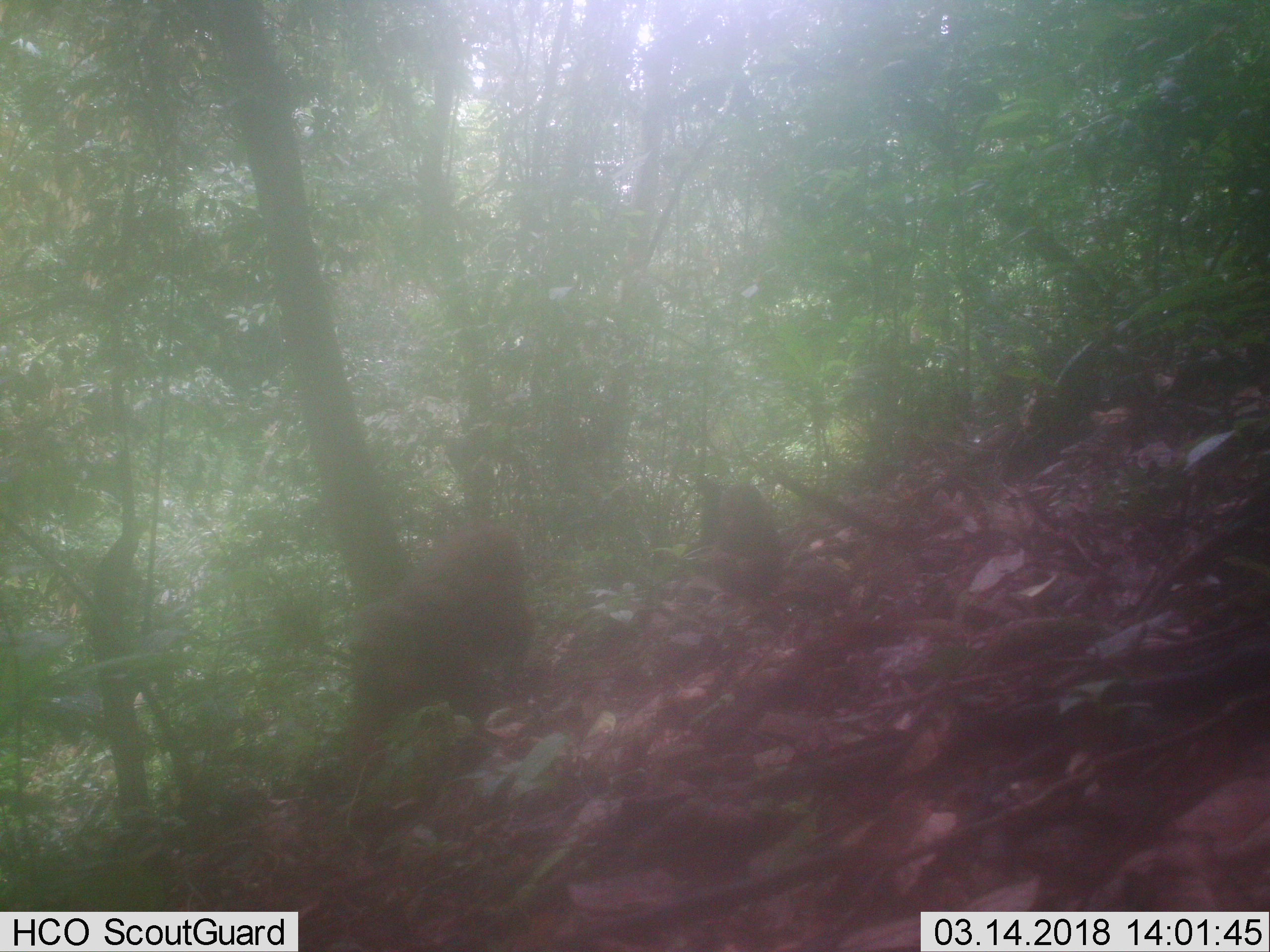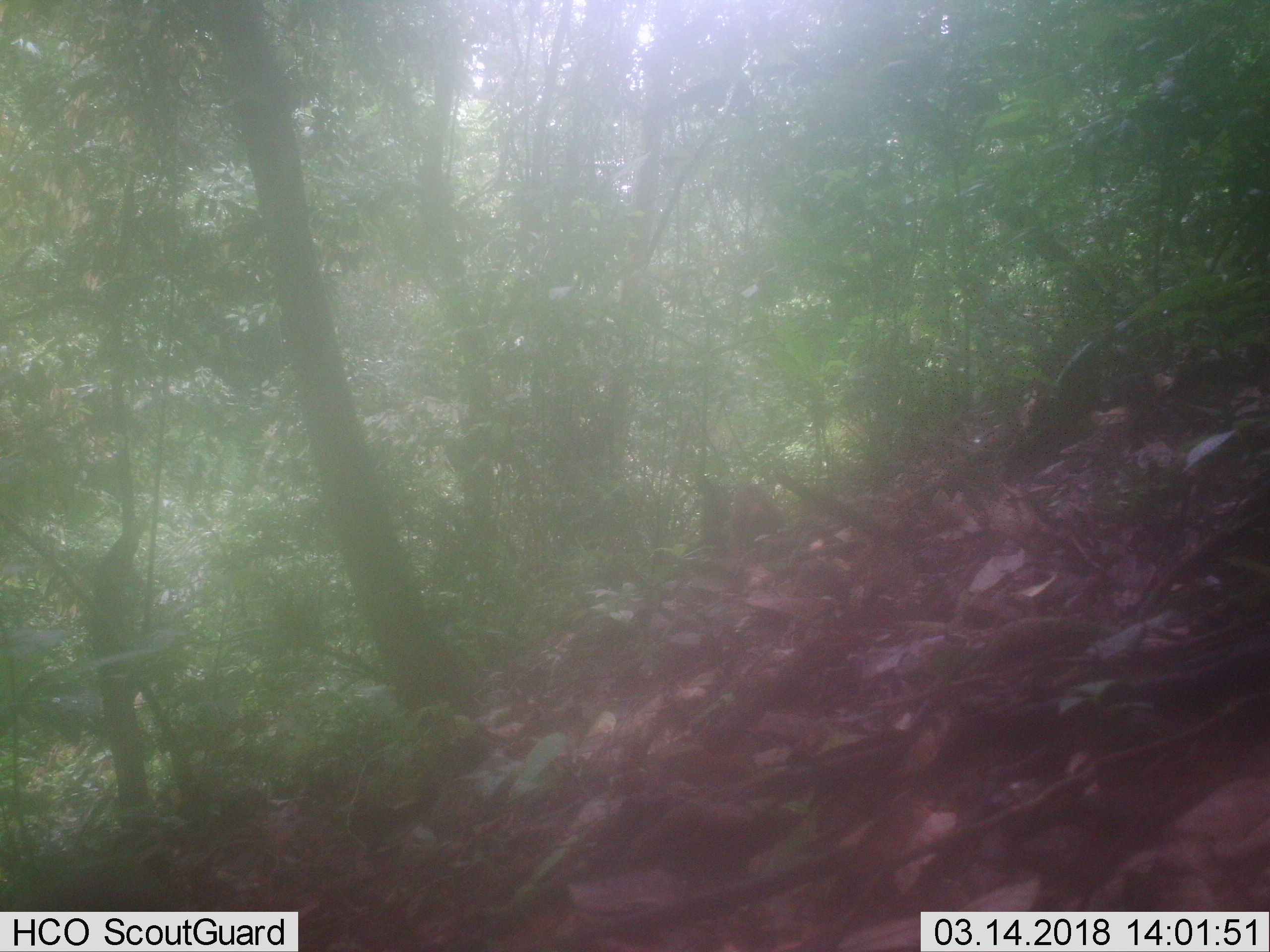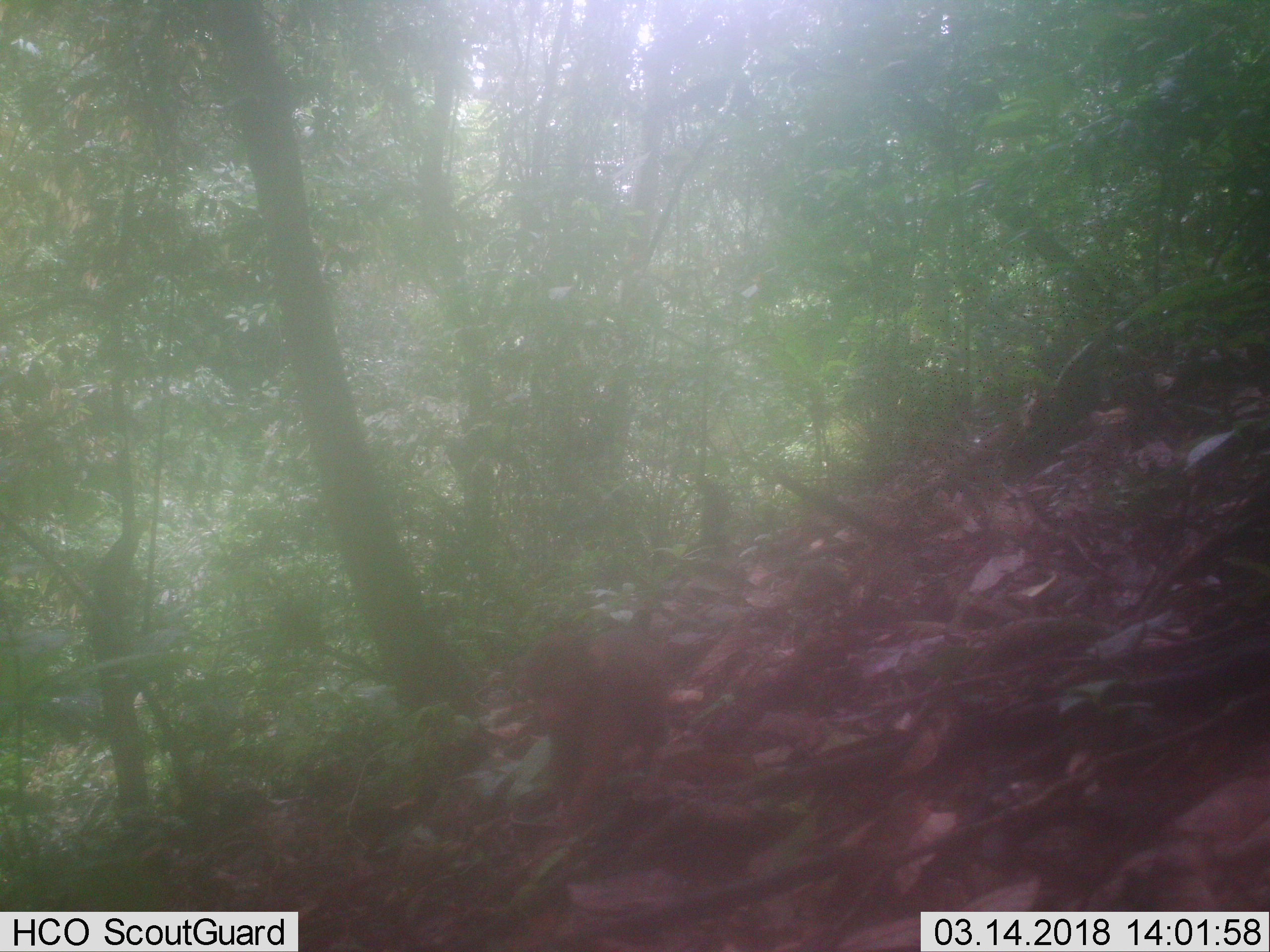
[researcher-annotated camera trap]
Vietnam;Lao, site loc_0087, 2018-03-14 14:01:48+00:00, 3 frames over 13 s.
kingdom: Animalia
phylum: Chordata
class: Mammalia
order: Primates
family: Cercopithecidae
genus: Macaca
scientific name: Macaca arctoides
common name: stump-tailed macaque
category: stump tailed macaque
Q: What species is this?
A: Stump tailed macaque (stump-tailed macaque) (Macaca arctoides).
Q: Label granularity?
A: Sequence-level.